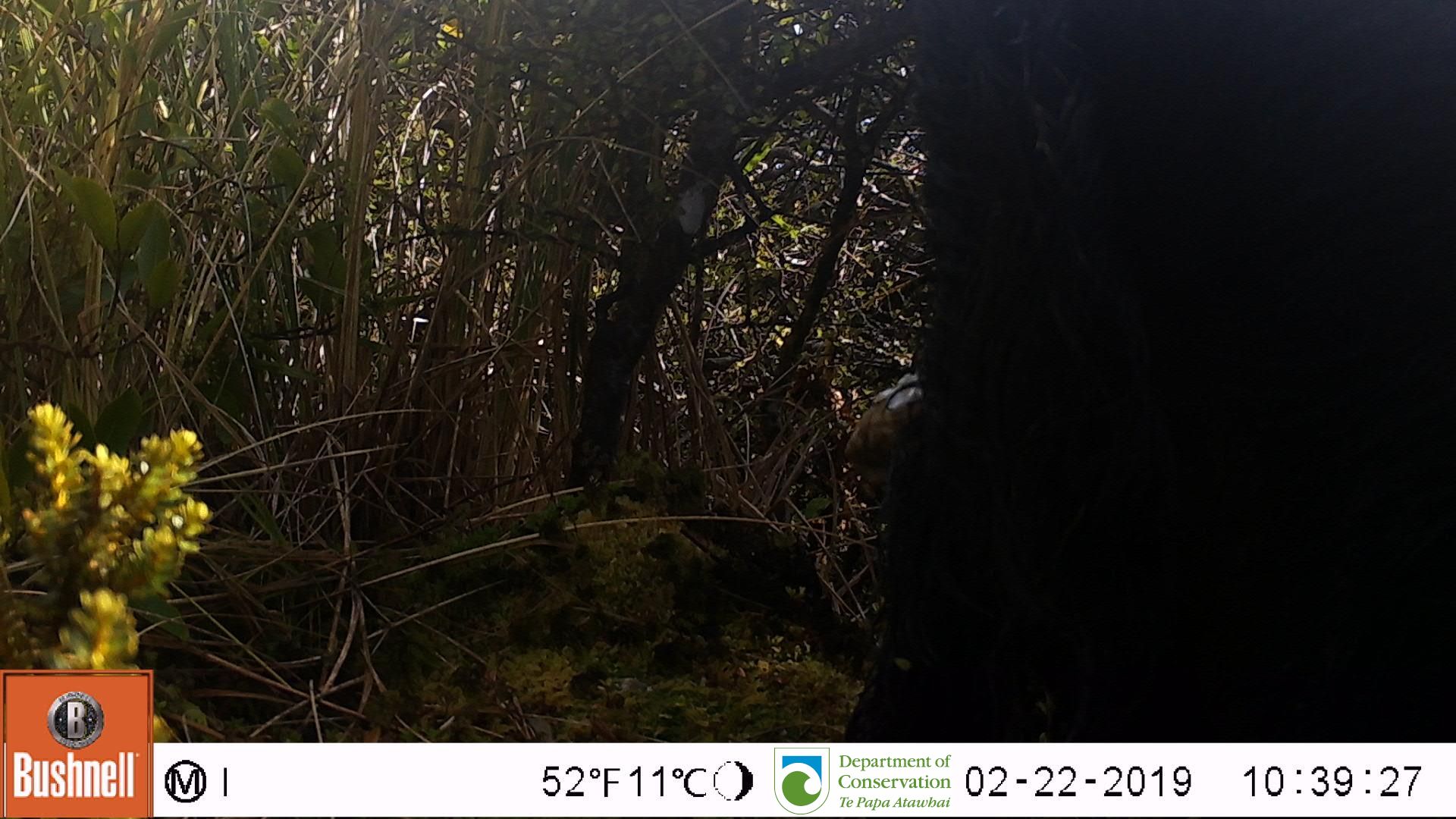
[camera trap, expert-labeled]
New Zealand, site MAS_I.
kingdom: Animalia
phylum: Chordata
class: Mammalia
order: Artiodactyla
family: Suidae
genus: Sus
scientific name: Sus scrofa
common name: pig